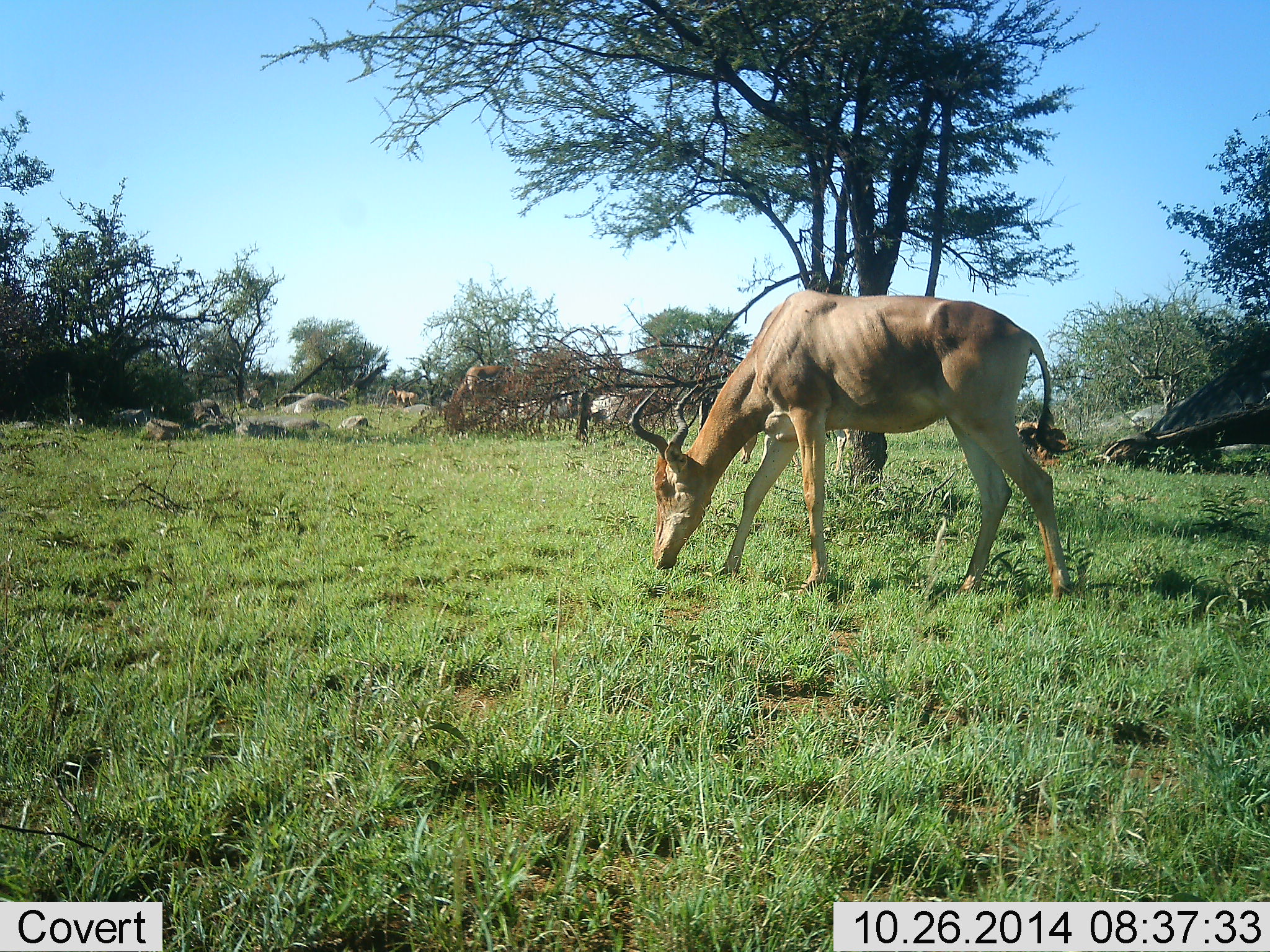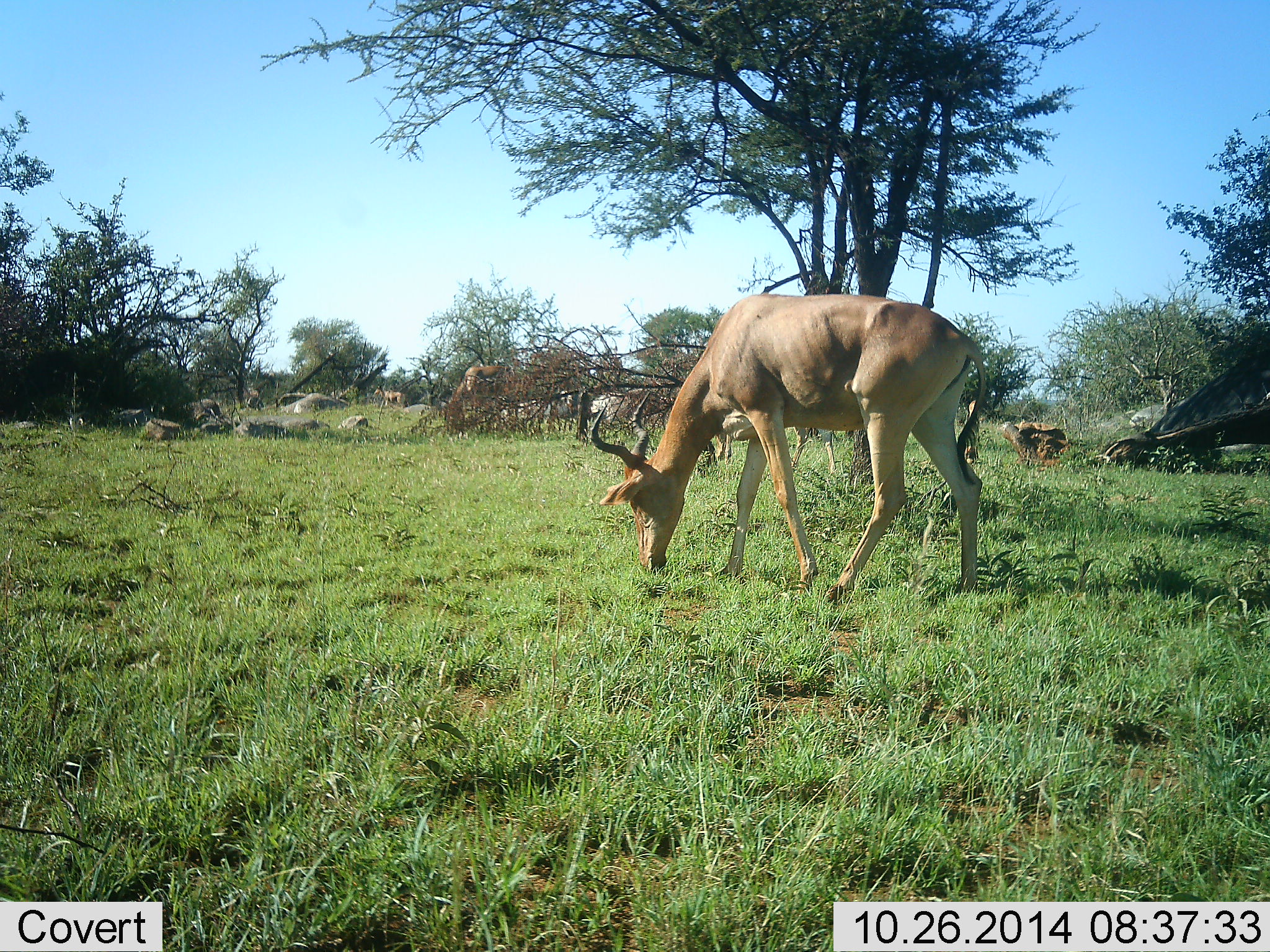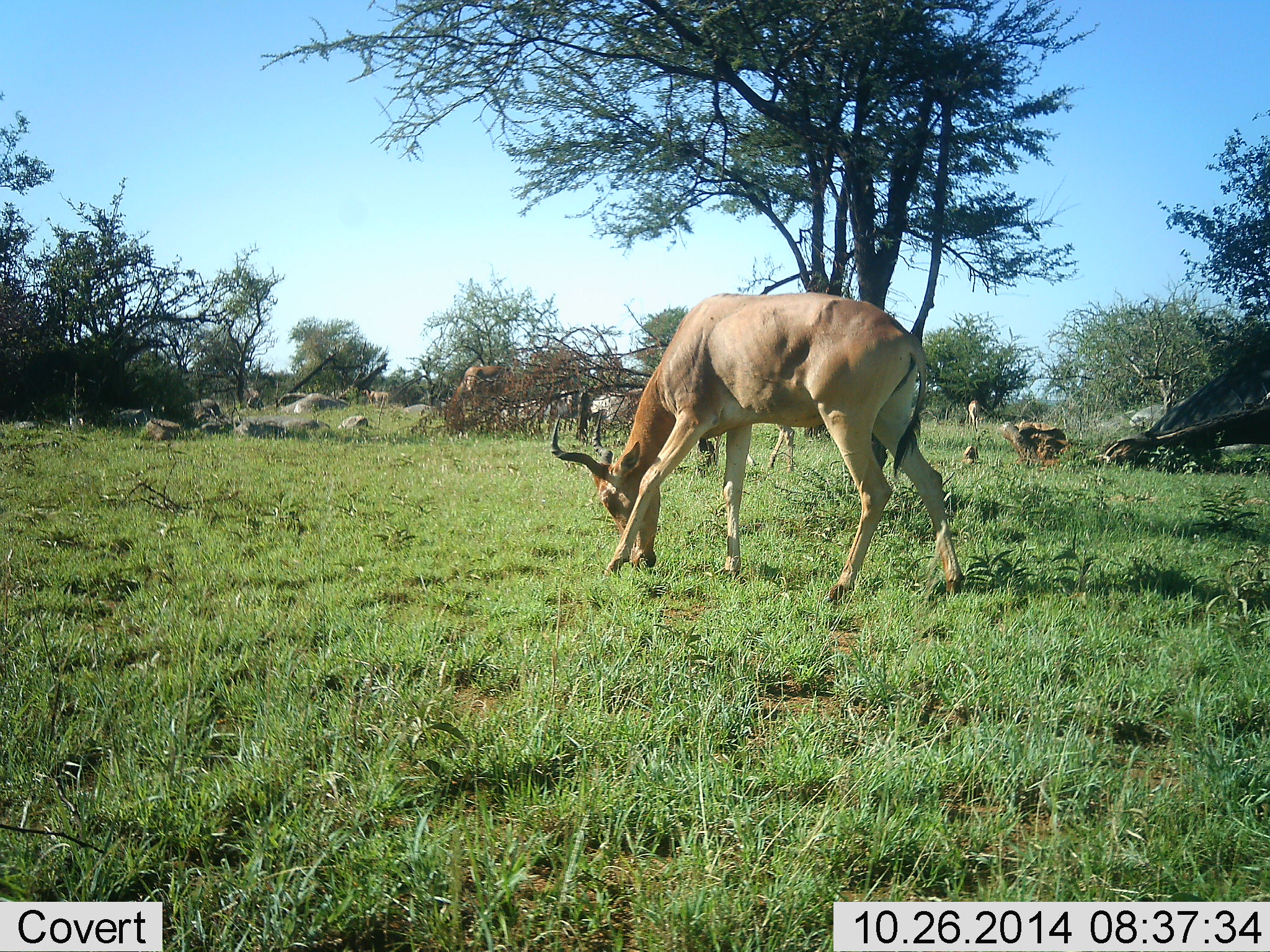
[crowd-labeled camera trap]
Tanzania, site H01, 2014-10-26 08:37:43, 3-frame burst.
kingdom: Animalia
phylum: Chordata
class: Mammalia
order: Artiodactyla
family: Bovidae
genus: Alcelaphus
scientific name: Alcelaphus buselaphus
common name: hartebeest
Hartebeest (Alcelaphus buselaphus), count 1. Behavior (volunteer vote fractions): standing 20%, resting 0%, moving 50%, interacting 0%. Young present (vote fraction): 0%. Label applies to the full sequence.